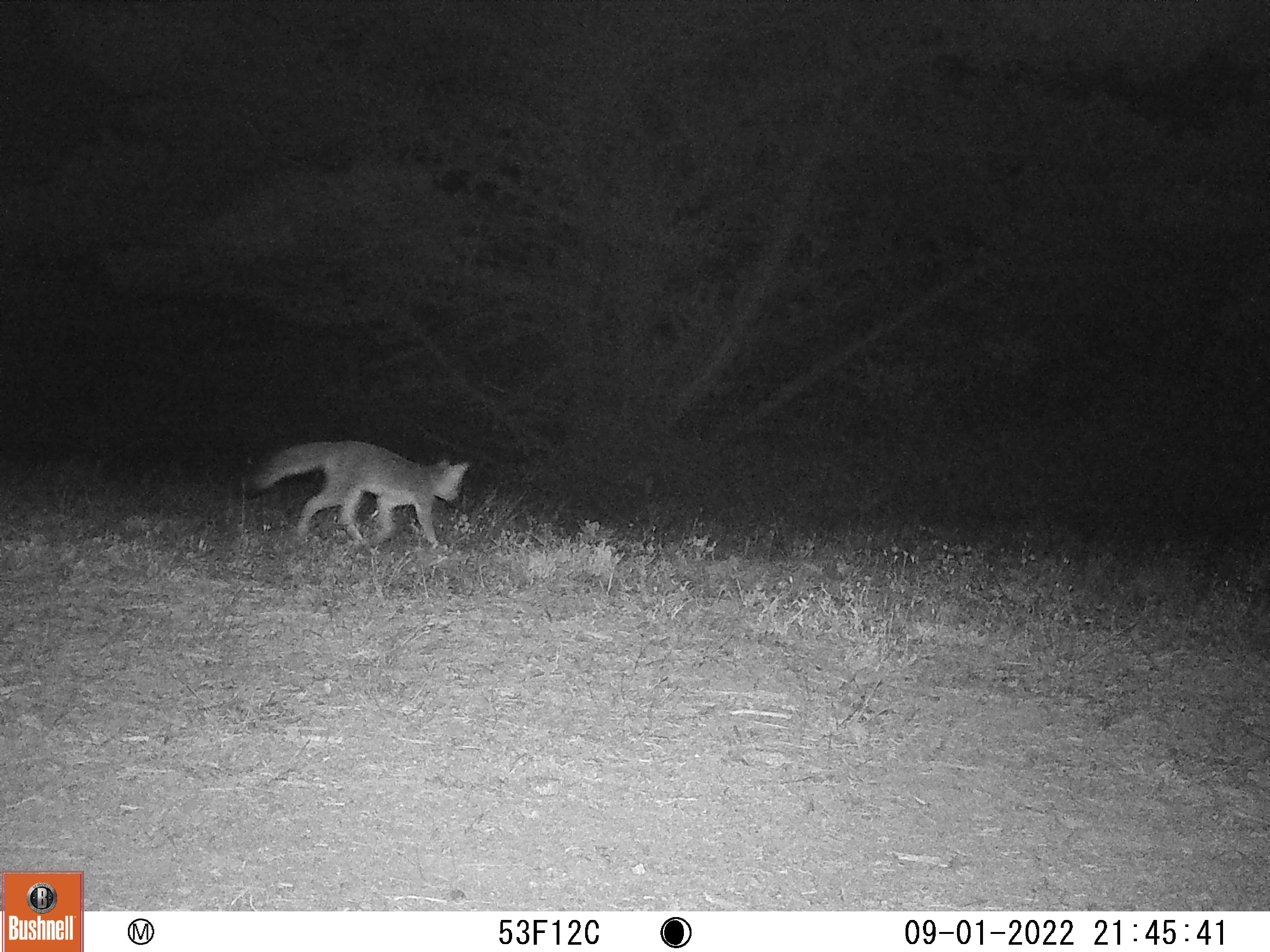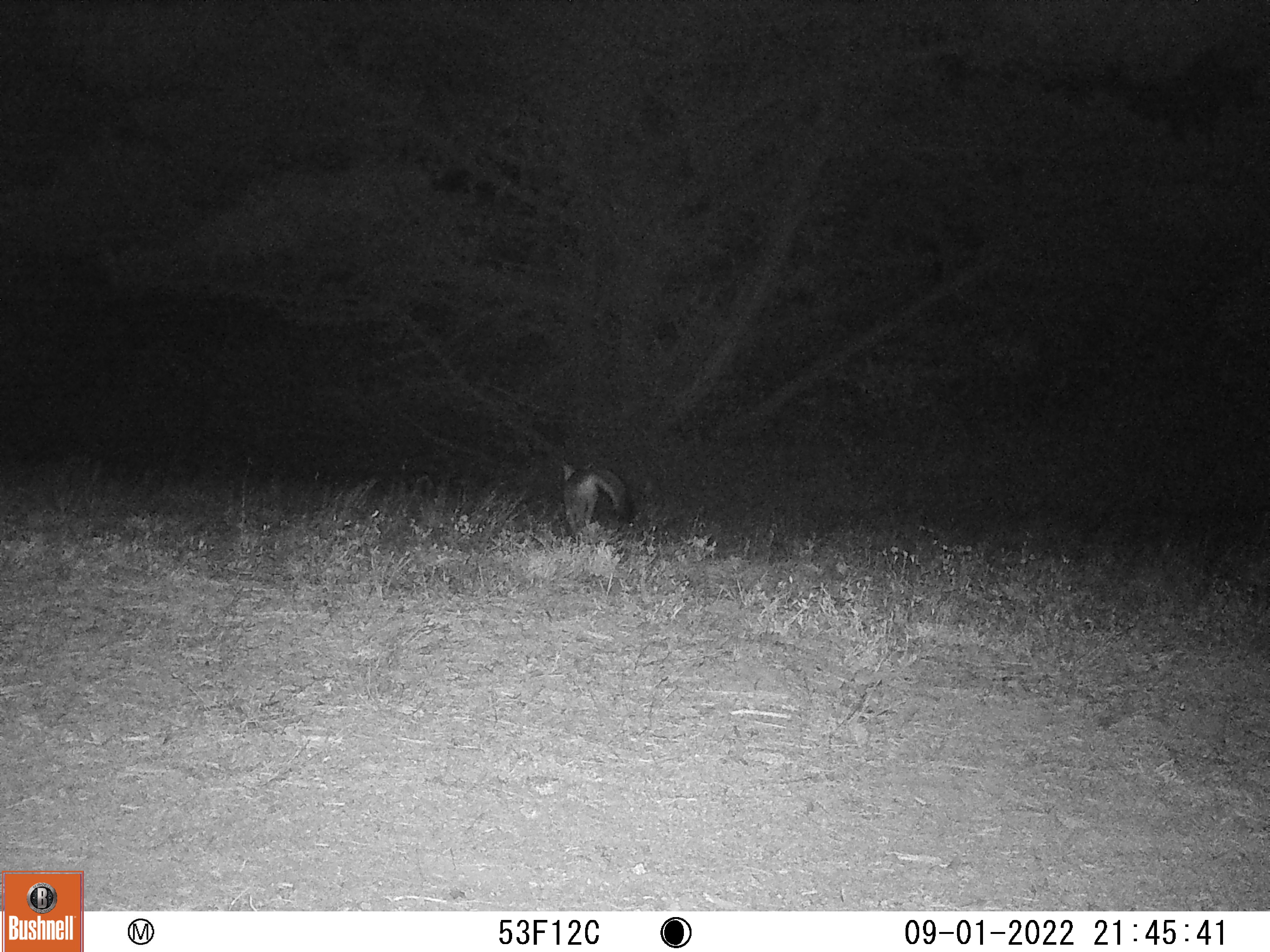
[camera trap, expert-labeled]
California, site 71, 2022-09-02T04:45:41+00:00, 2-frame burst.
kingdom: Animalia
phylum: Chordata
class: Mammalia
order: Carnivora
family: Canidae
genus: Urocyon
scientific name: Urocyon cinereoargenteus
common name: gray fox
Gray fox (Urocyon cinereoargenteus).